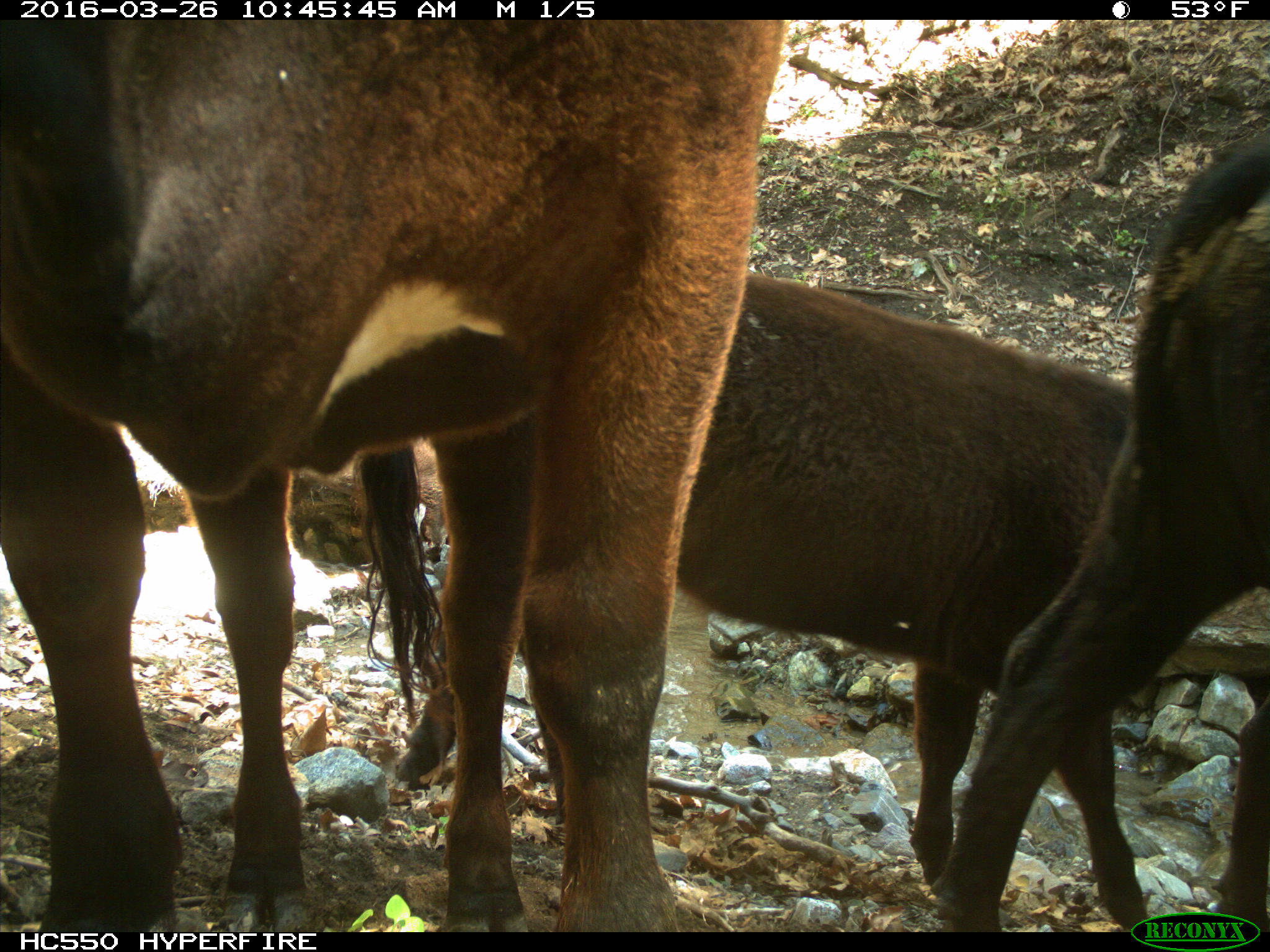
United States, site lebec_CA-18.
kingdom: Animalia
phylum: Chordata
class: Mammalia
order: Artiodactyla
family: Bovidae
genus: Bos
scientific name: Bos taurus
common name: domestic cow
Bos taurus (domestic cow).